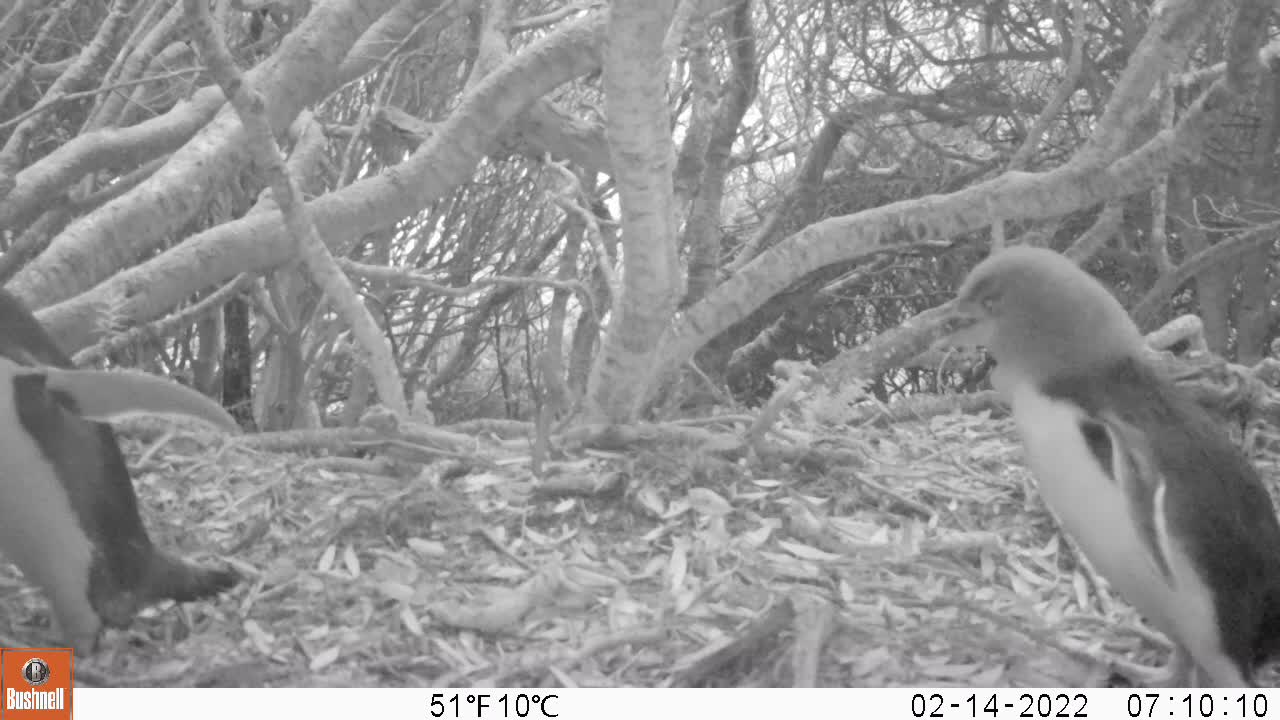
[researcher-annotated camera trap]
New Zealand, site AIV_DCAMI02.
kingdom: Animalia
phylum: Chordata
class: Aves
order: Sphenisciformes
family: Spheniscidae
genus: Megadyptes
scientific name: Megadyptes antipodes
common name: yellow-eyed penguin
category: yellow eyed penguin